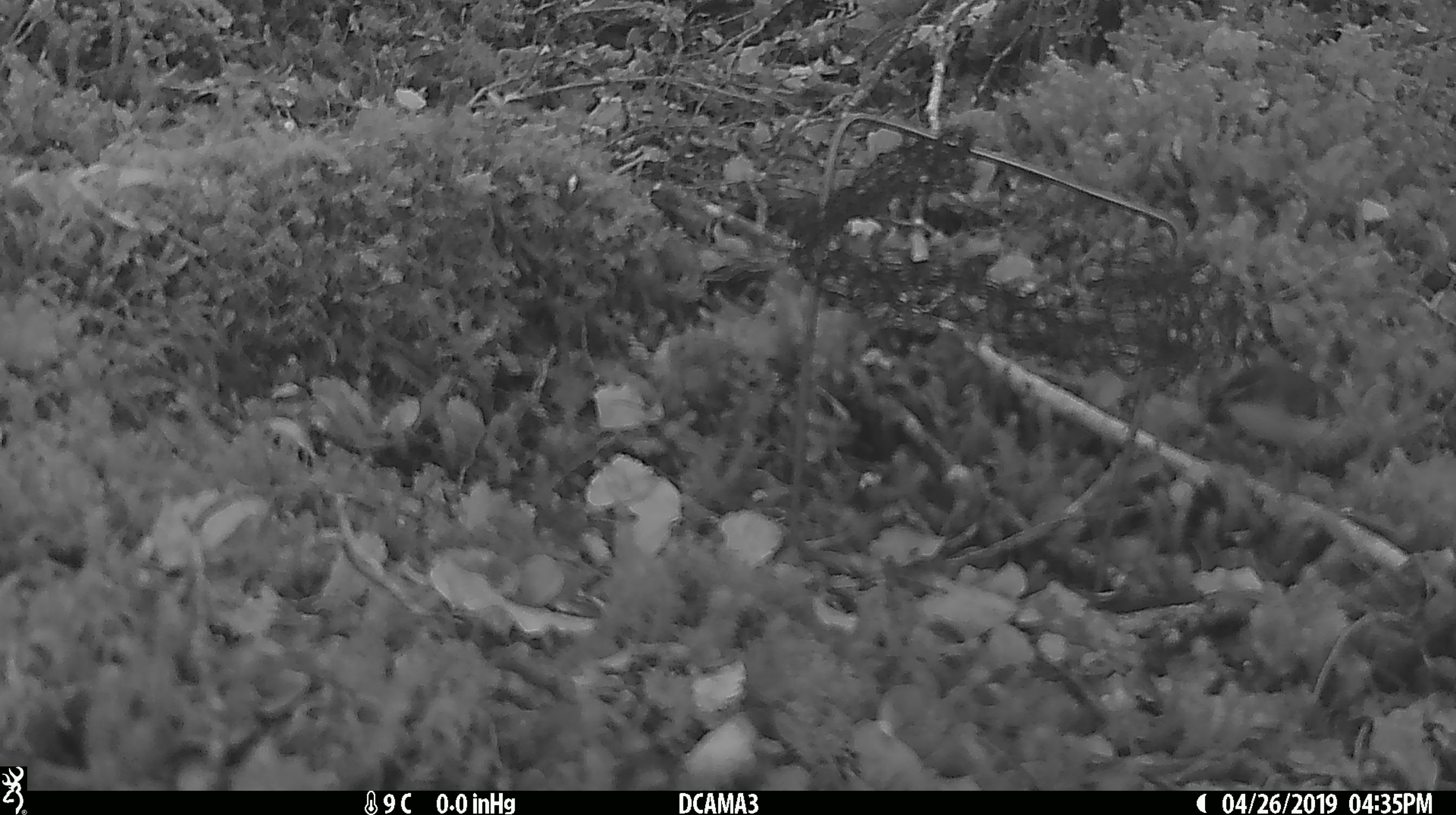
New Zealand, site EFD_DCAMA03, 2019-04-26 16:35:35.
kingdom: Animalia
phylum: Chordata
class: Aves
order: Passeriformes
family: Acanthisittidae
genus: Acanthisitta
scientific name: Acanthisitta chloris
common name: rifleman